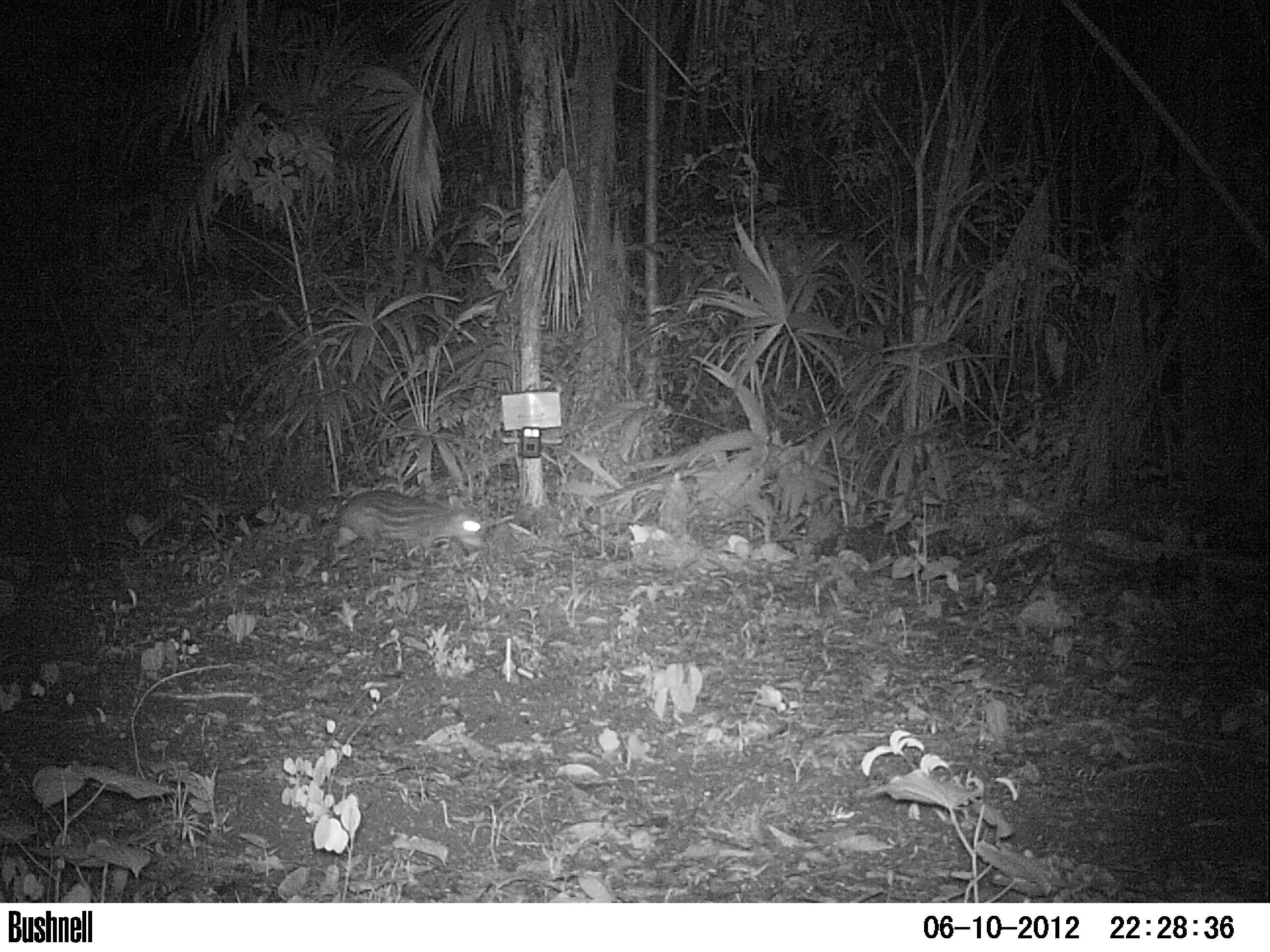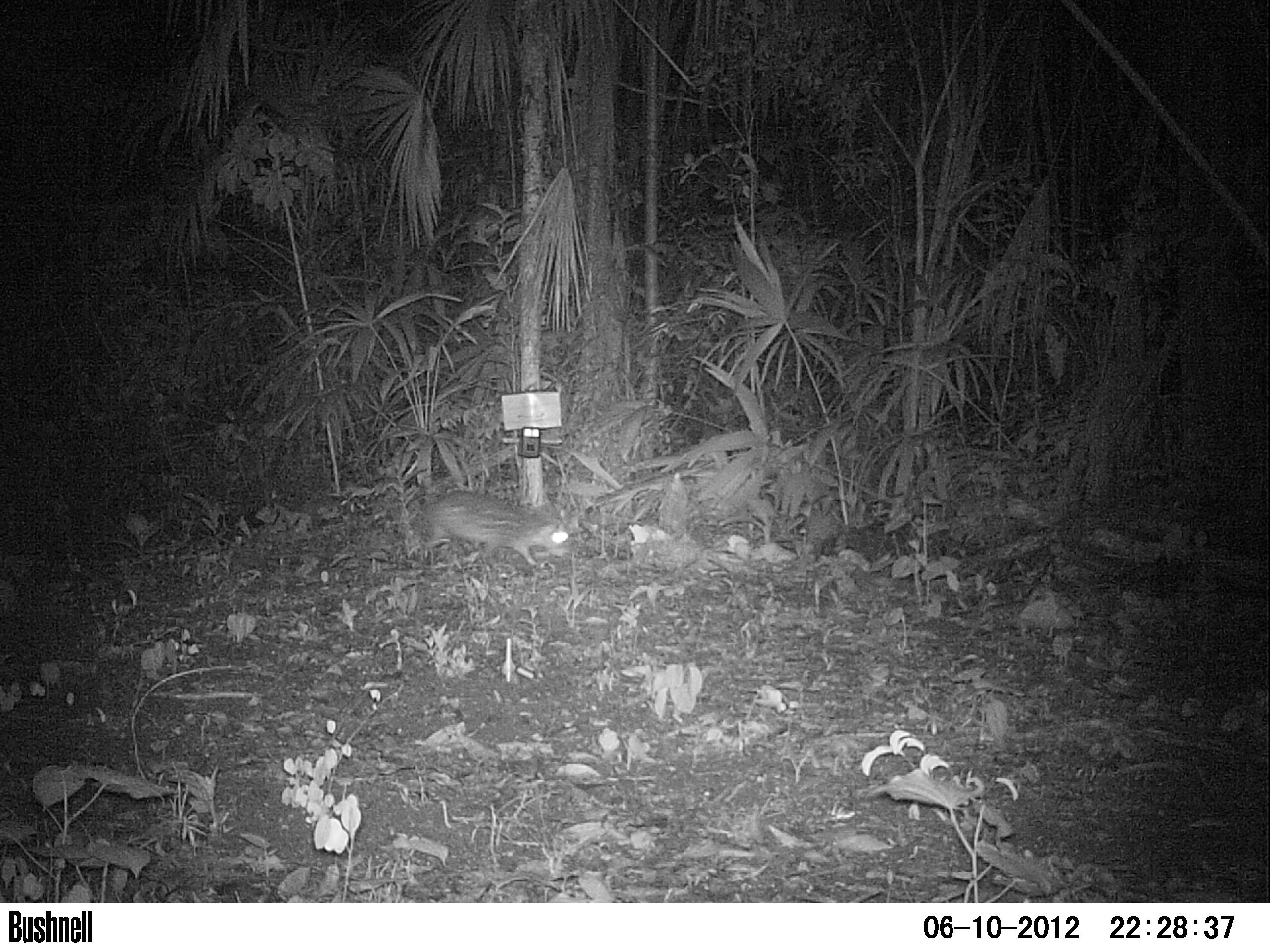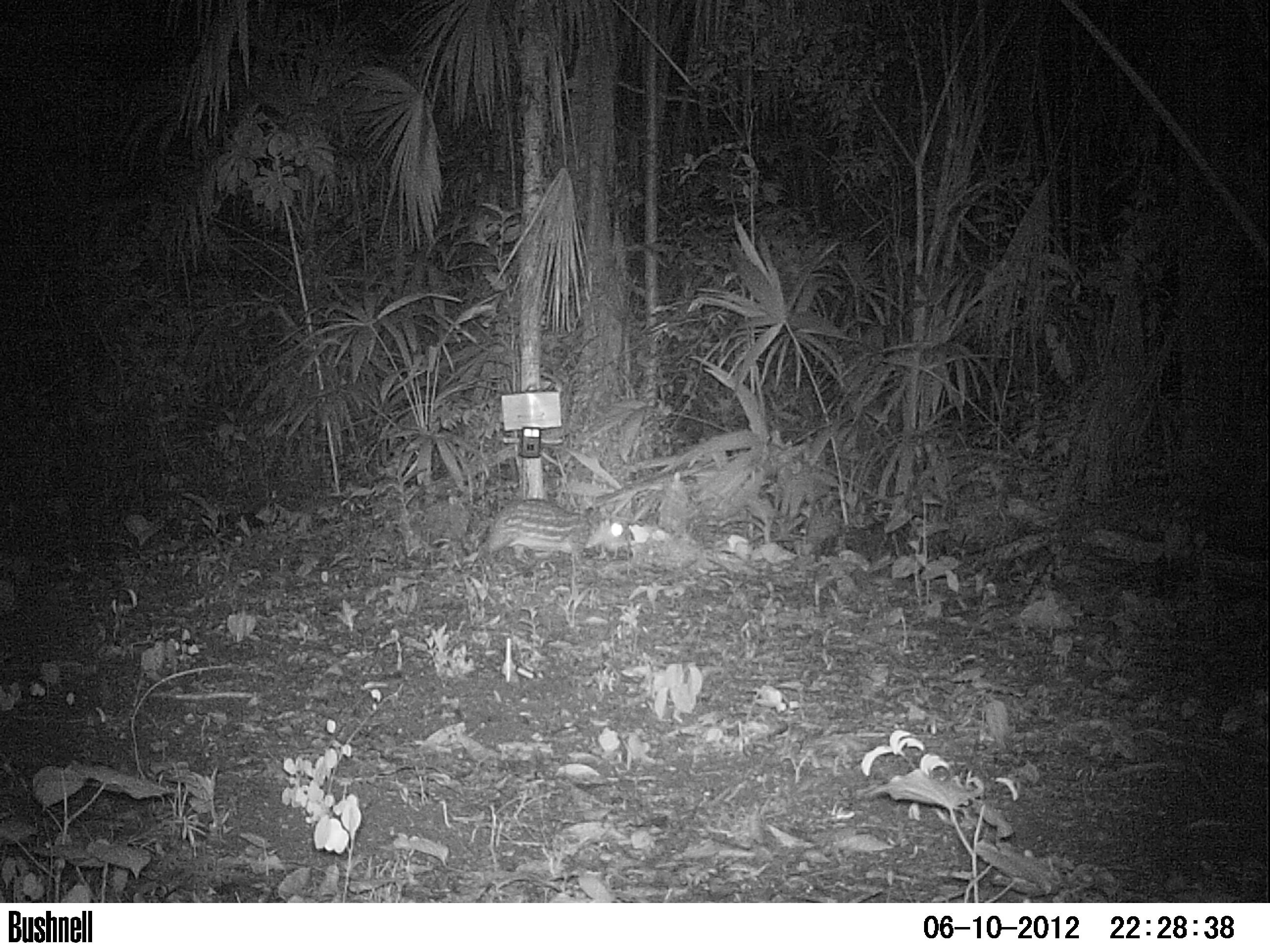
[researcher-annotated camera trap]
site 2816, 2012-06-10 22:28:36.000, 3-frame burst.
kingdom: Animalia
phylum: Chordata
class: Mammalia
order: Rodentia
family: Cuniculidae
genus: Cuniculus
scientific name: Cuniculus paca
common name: spotted paca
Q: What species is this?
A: Cuniculus paca (spotted paca).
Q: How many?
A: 1.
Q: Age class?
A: Adult.